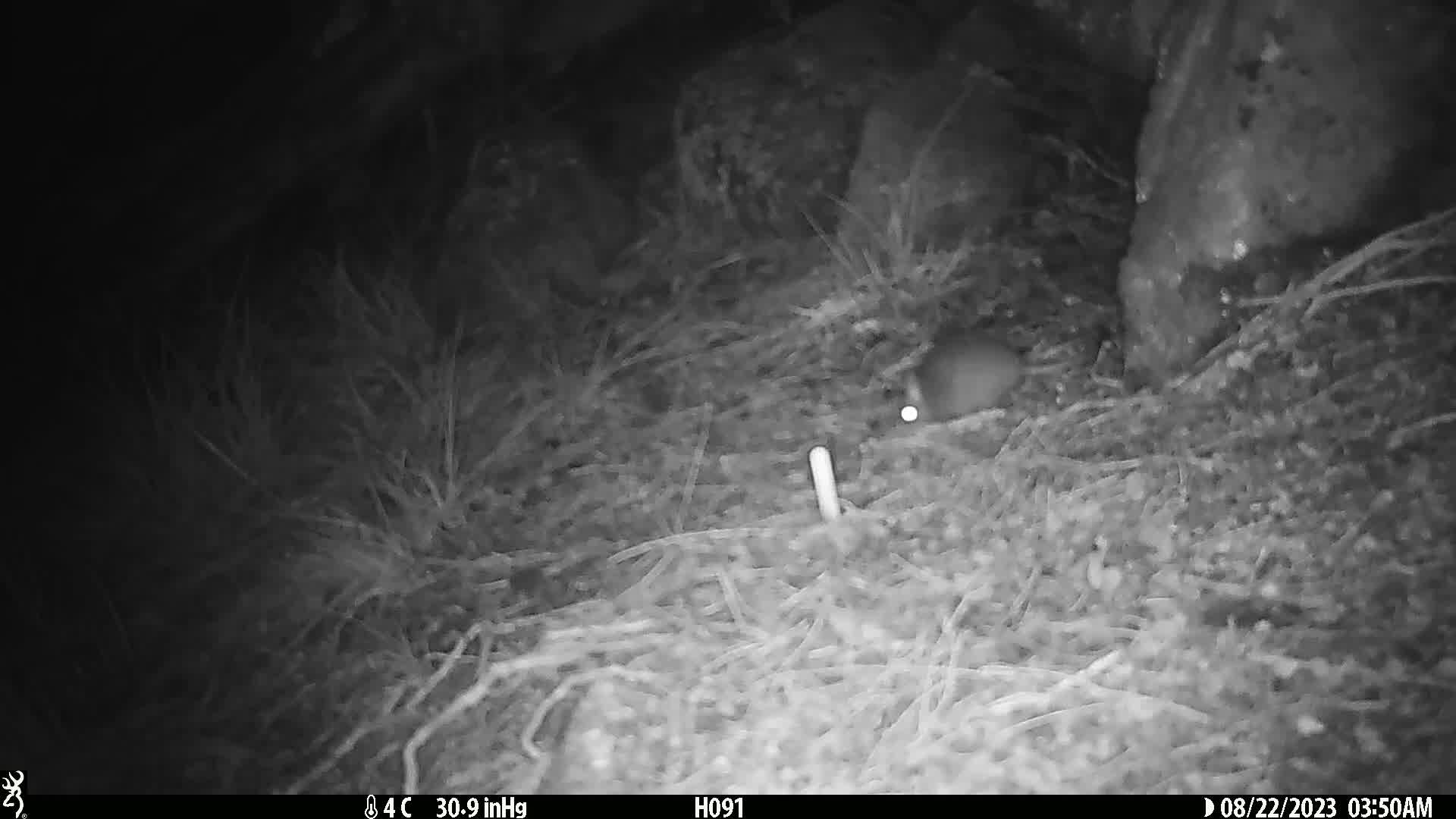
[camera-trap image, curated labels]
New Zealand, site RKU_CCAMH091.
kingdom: Animalia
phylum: Chordata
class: Mammalia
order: Rodentia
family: Muridae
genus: Rattus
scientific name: Rattus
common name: rat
Rat (Rattus).